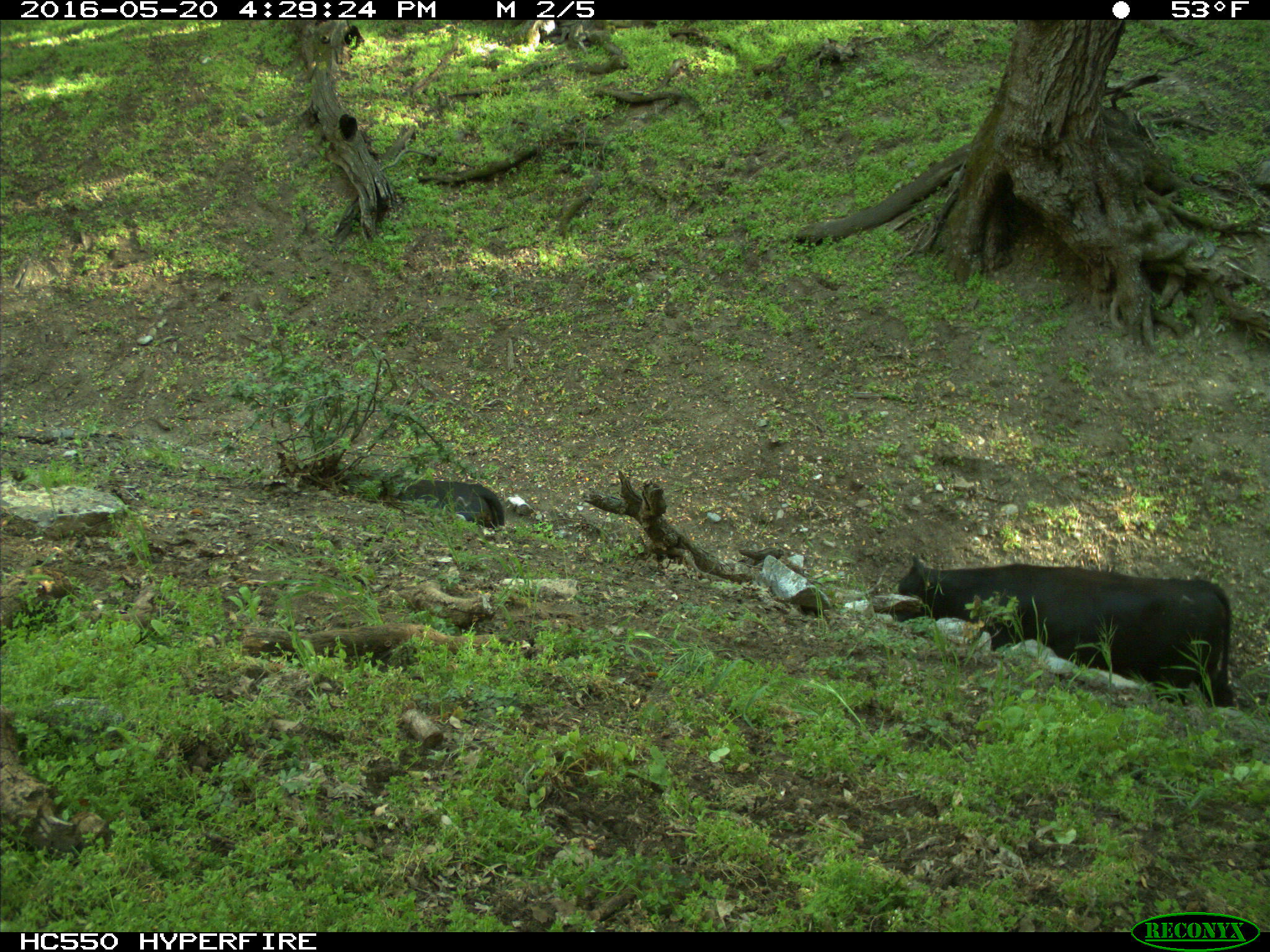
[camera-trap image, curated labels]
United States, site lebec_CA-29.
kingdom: Animalia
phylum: Chordata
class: Mammalia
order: Artiodactyla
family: Bovidae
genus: Bos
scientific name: Bos taurus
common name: domestic cow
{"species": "Bos taurus (domestic cow)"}